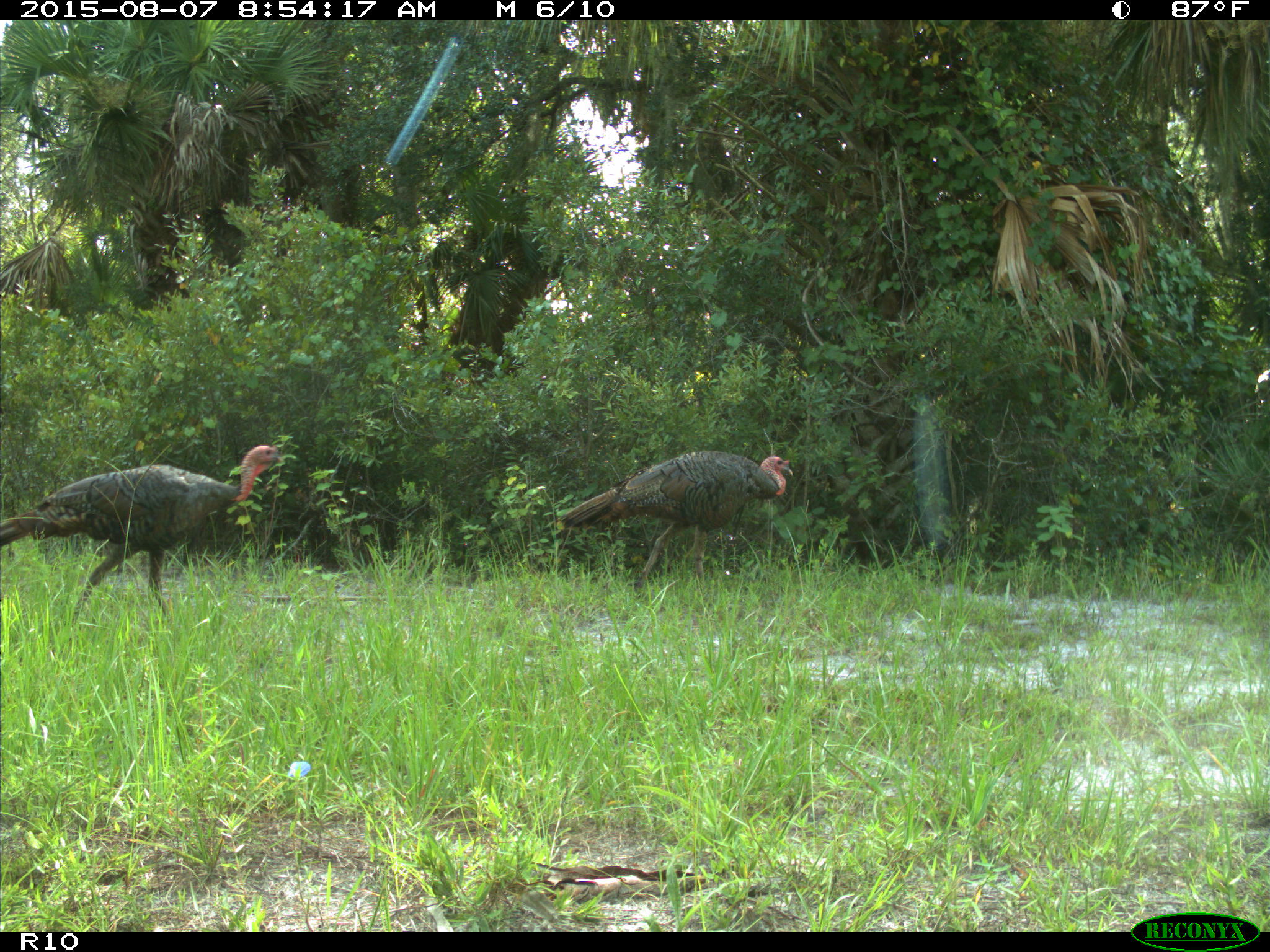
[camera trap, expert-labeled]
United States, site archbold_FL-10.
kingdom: Animalia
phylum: Chordata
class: Aves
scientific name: Aves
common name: birds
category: unidentified bird